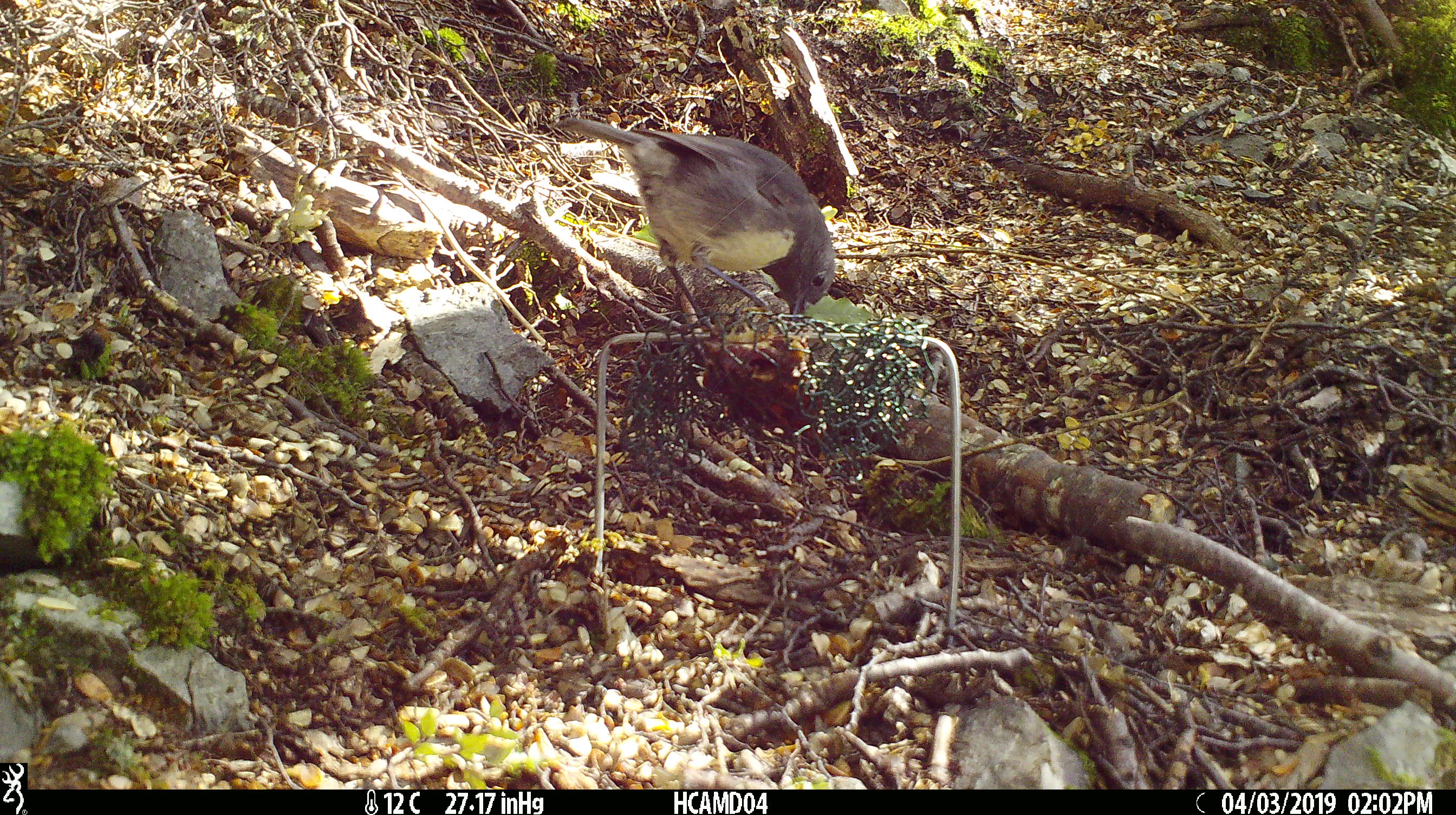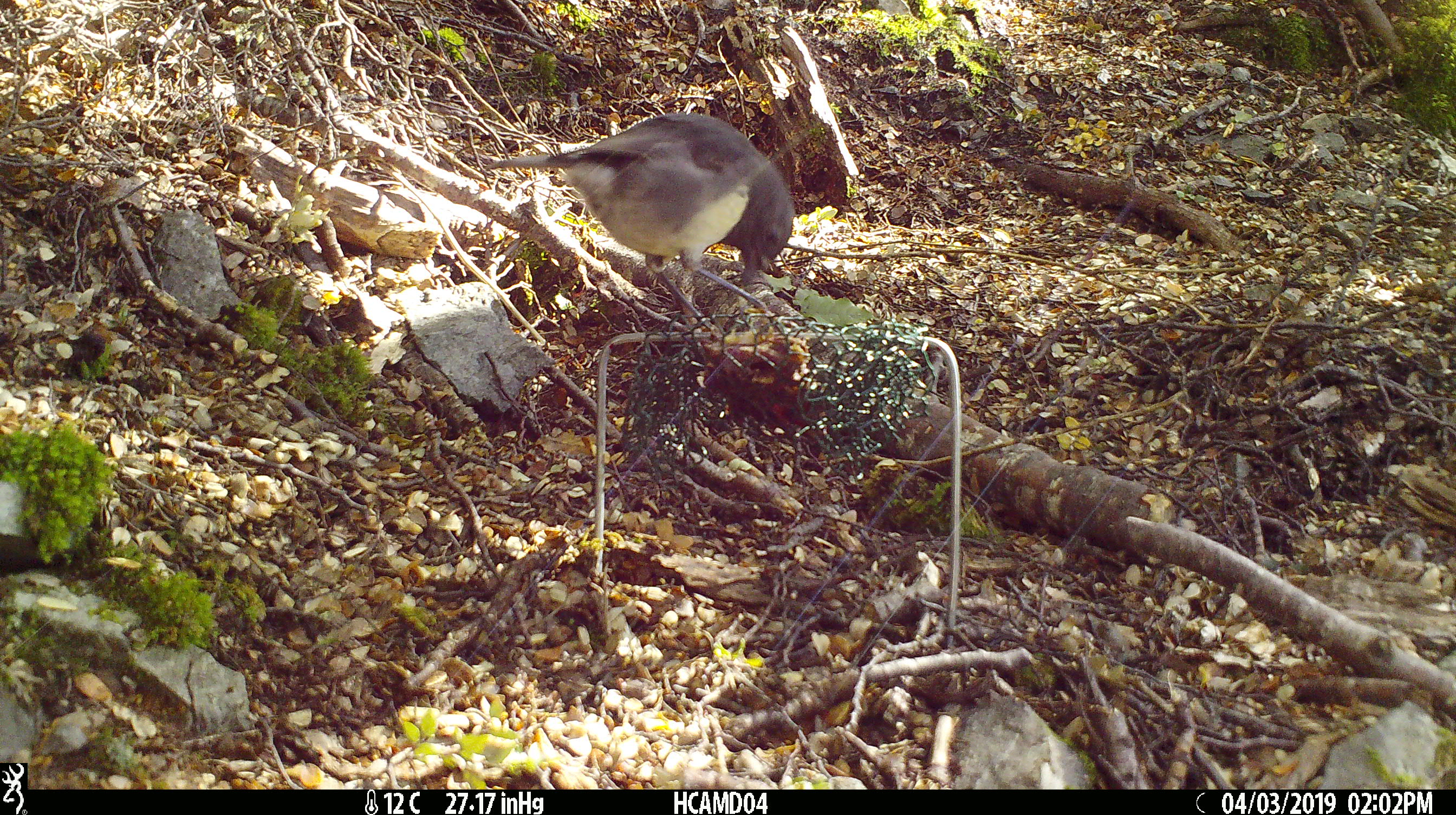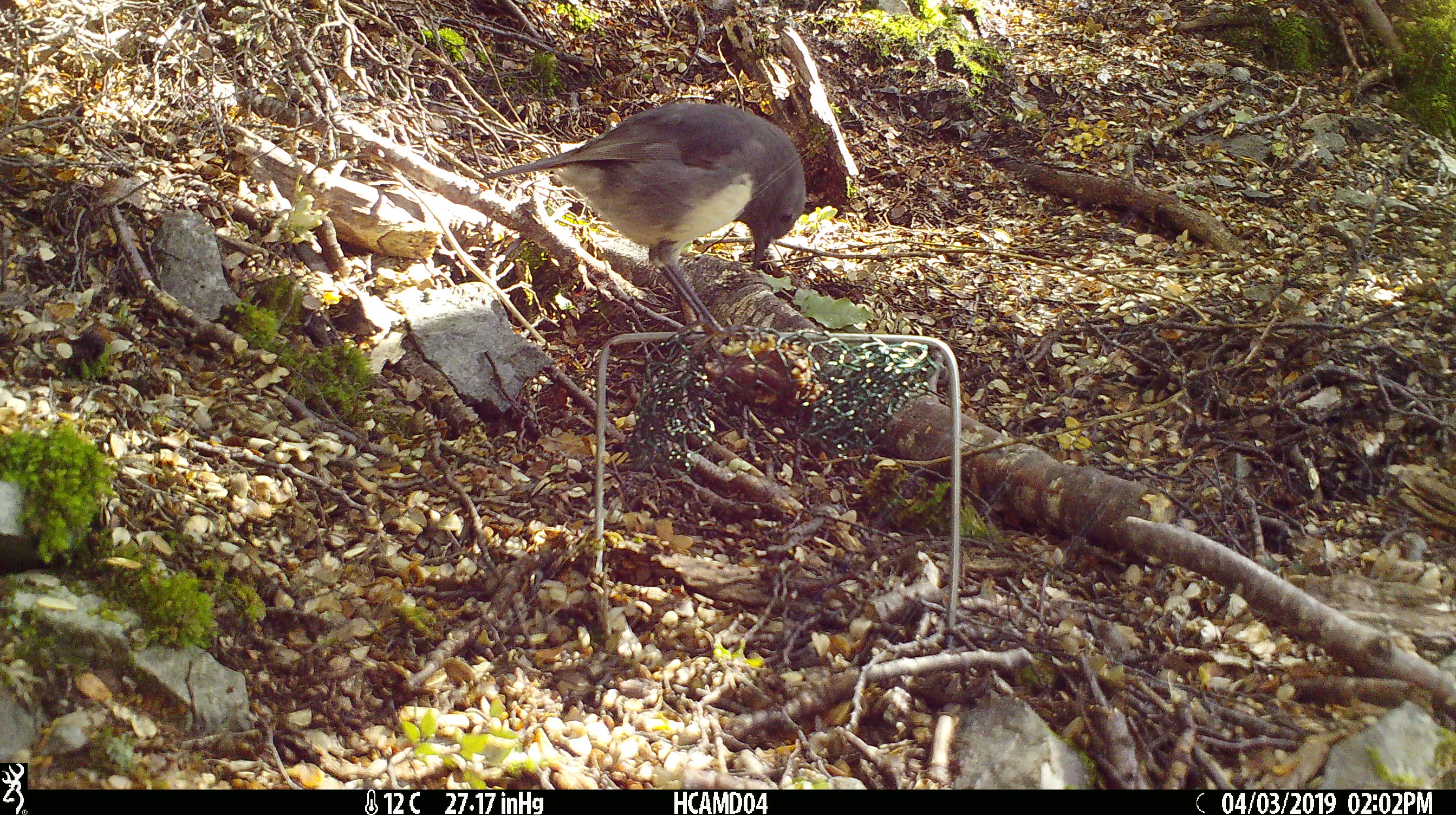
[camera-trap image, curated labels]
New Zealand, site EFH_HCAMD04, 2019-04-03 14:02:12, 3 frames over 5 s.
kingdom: Animalia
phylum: Chordata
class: Aves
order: Passeriformes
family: Petroicidae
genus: Petroica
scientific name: Petroica australis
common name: new zealand robin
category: robin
Robin (new zealand robin) (Petroica australis).